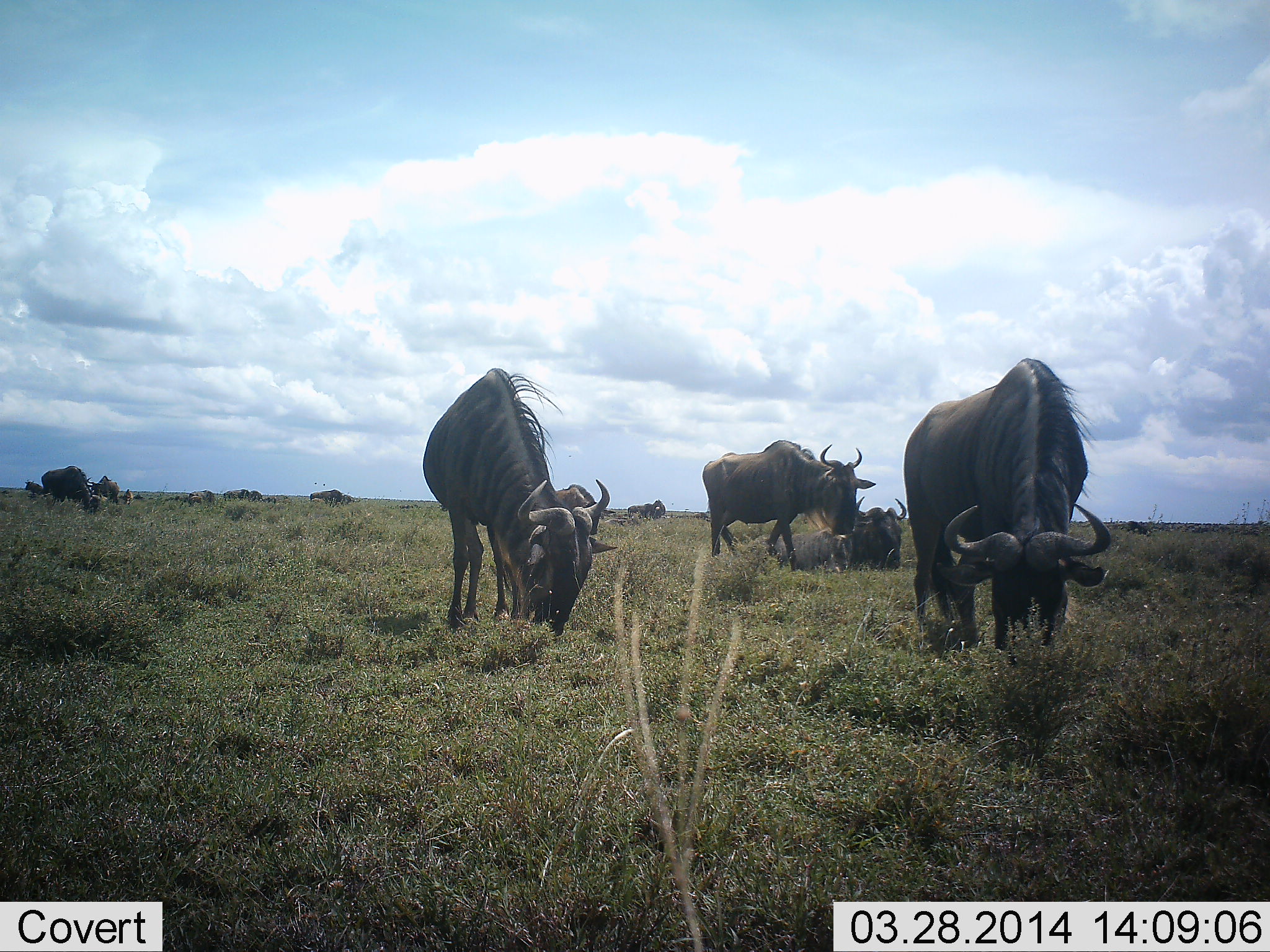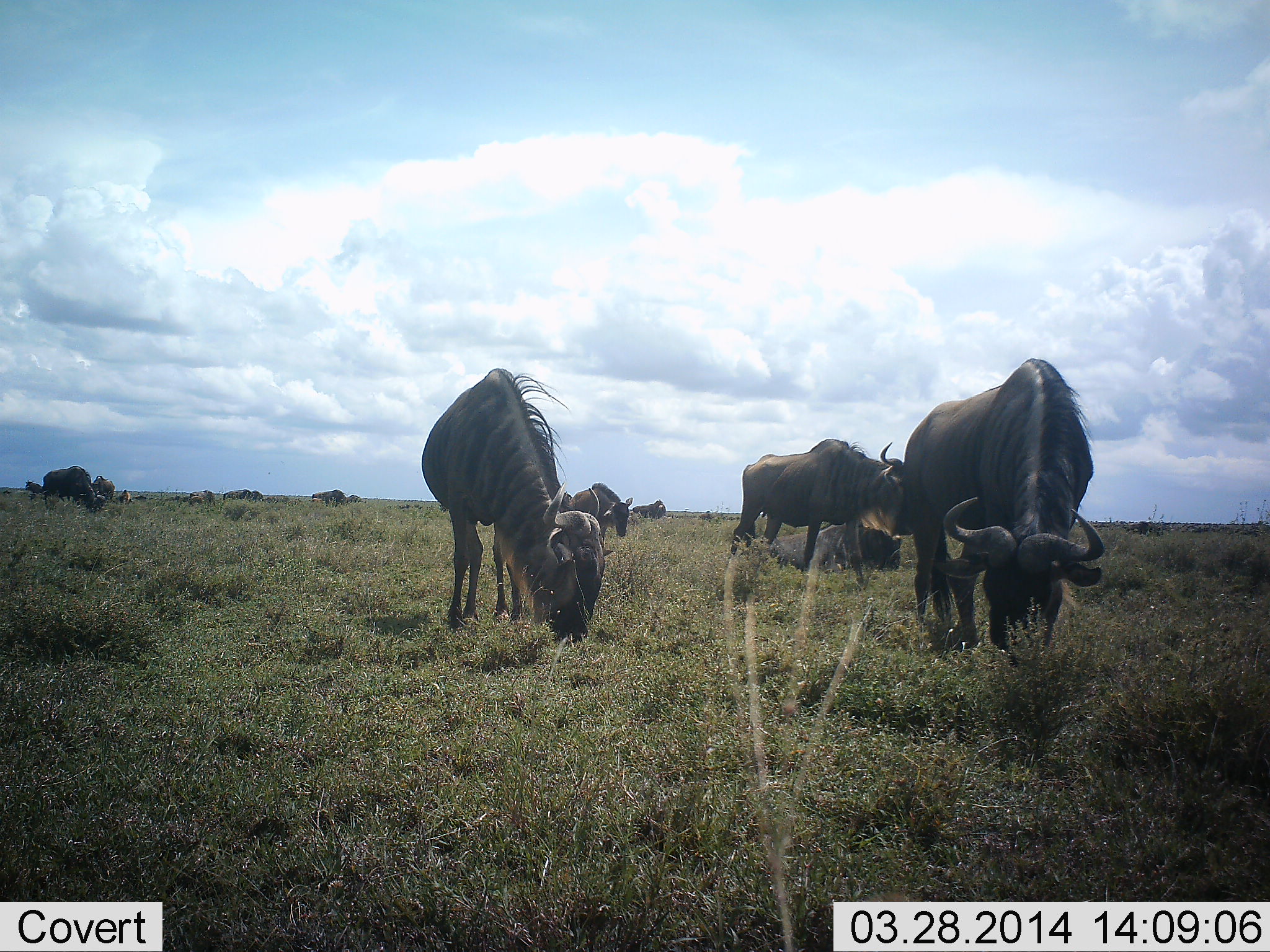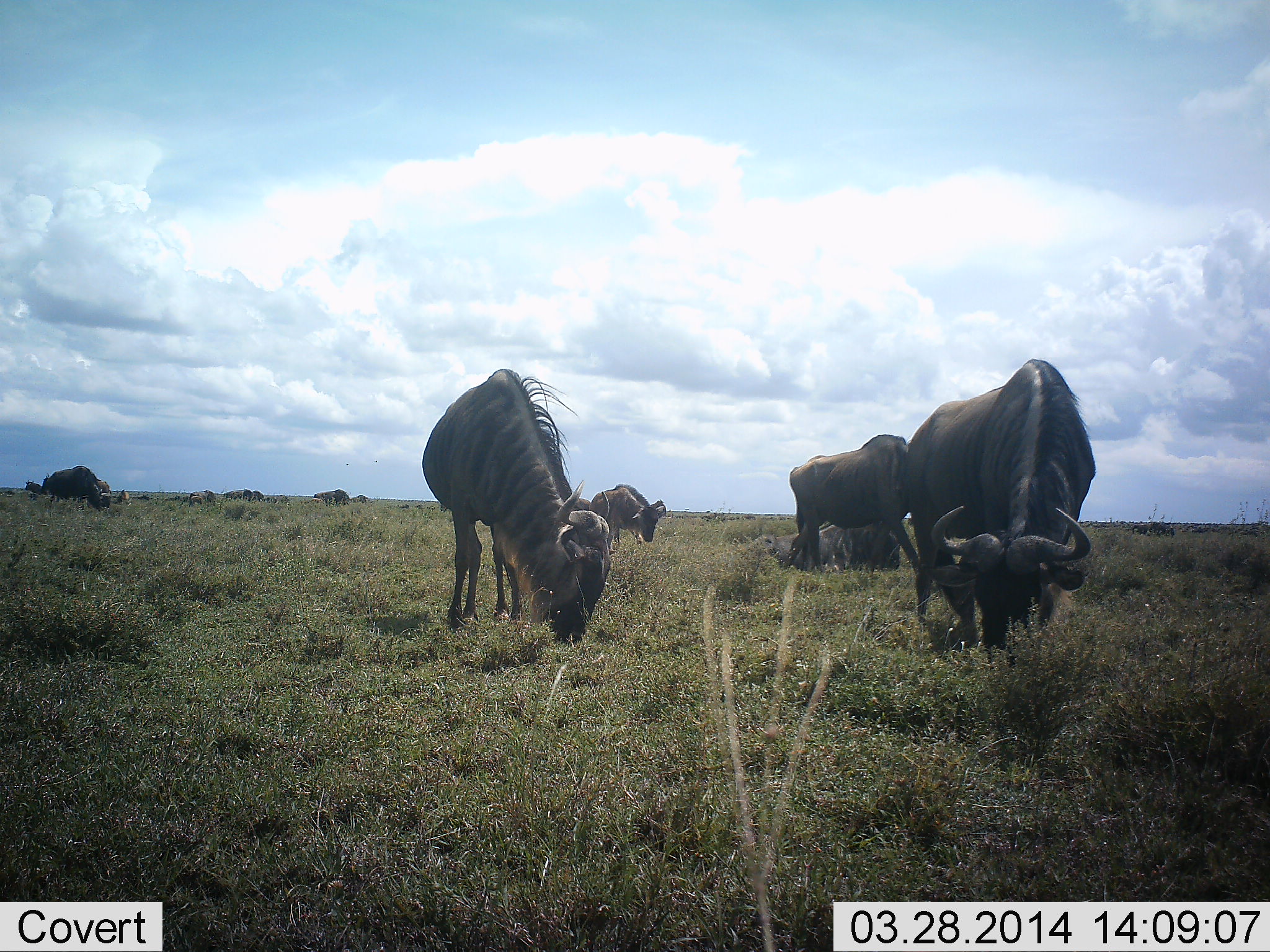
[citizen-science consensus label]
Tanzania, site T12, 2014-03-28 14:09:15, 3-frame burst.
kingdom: Animalia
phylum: Chordata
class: Mammalia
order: Artiodactyla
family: Bovidae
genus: Connochaetes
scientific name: Connochaetes taurinus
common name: blue wildebeest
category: wildebeest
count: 7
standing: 20%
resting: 40%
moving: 10%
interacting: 10%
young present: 0%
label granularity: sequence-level